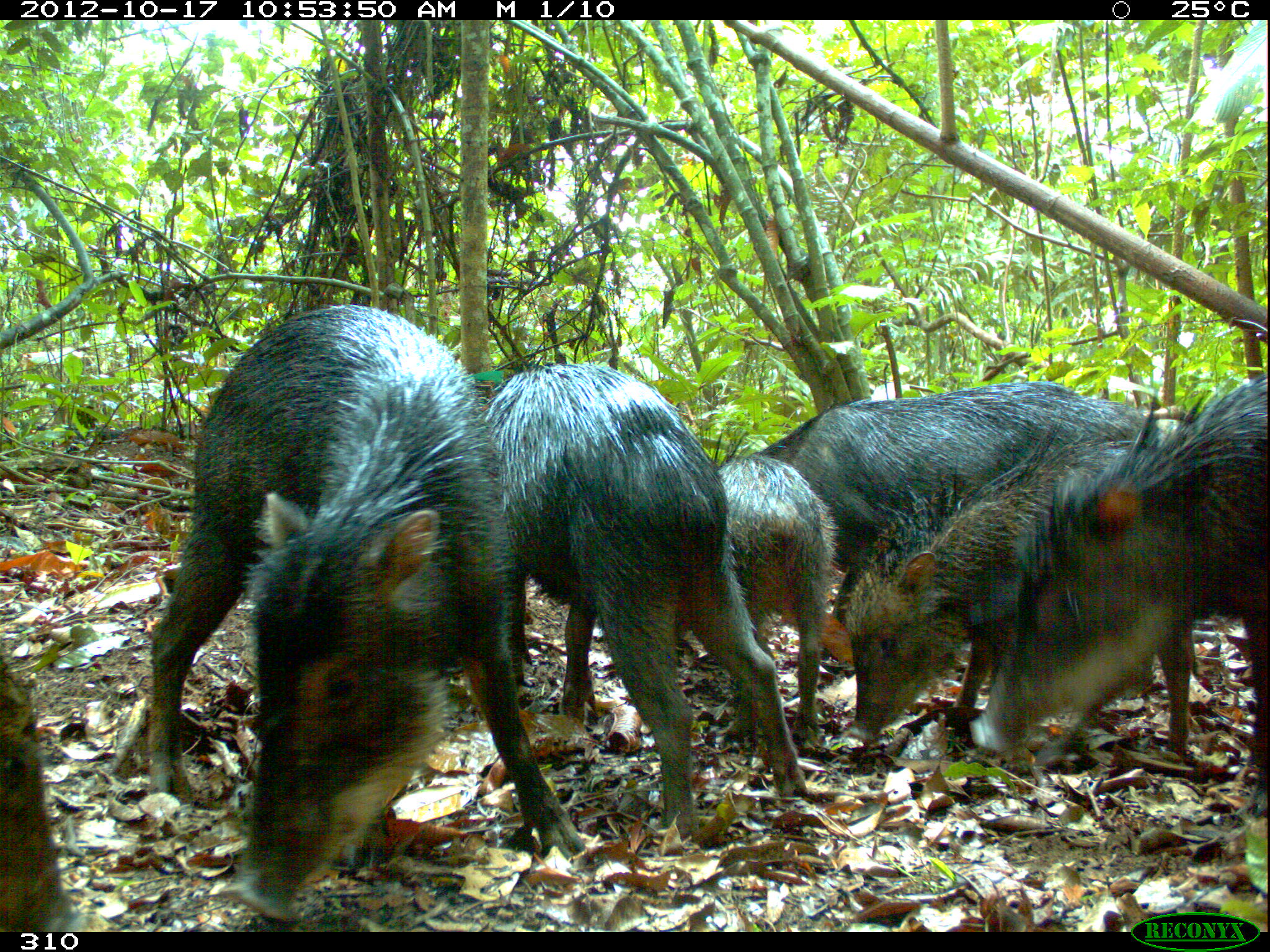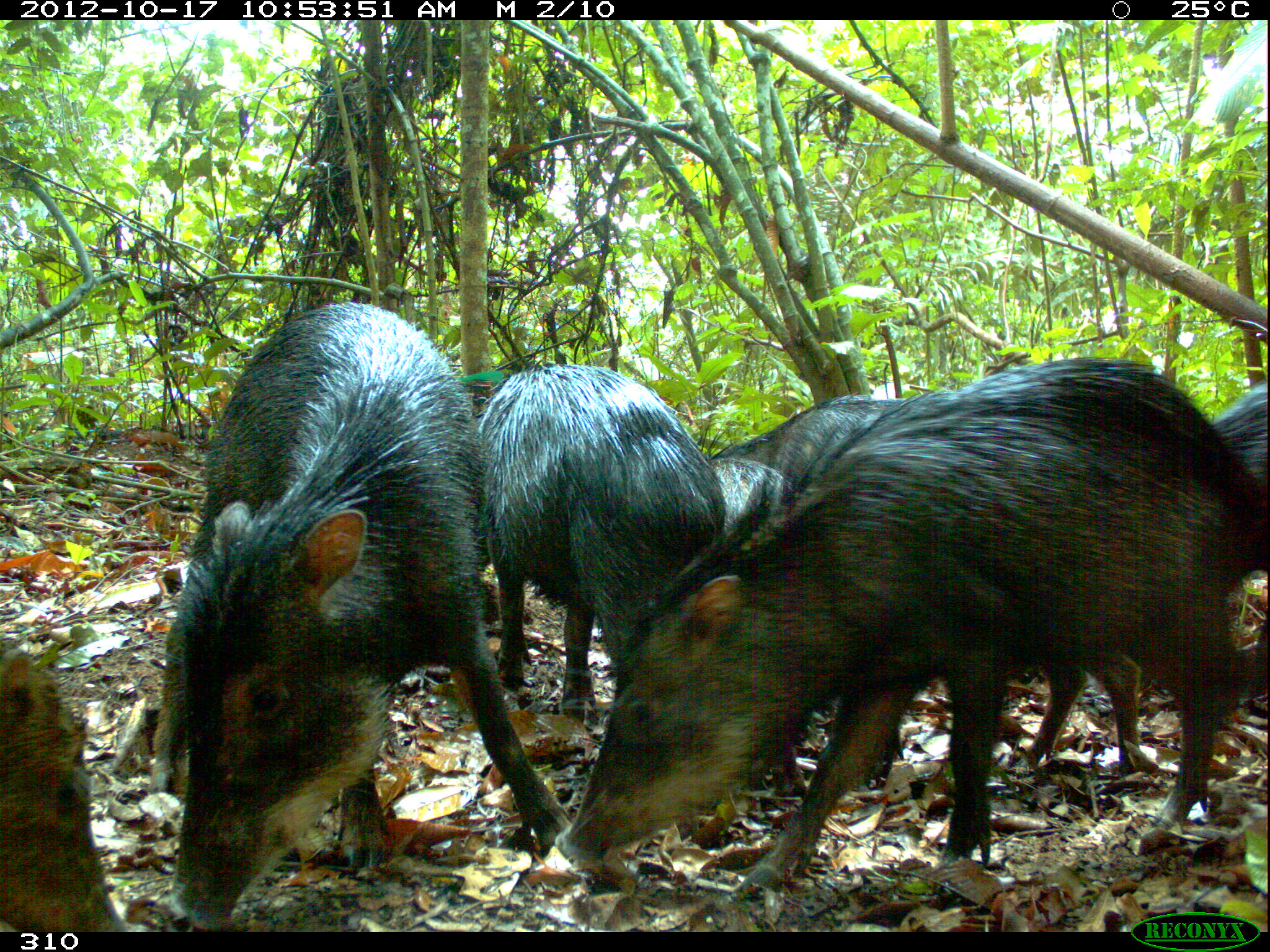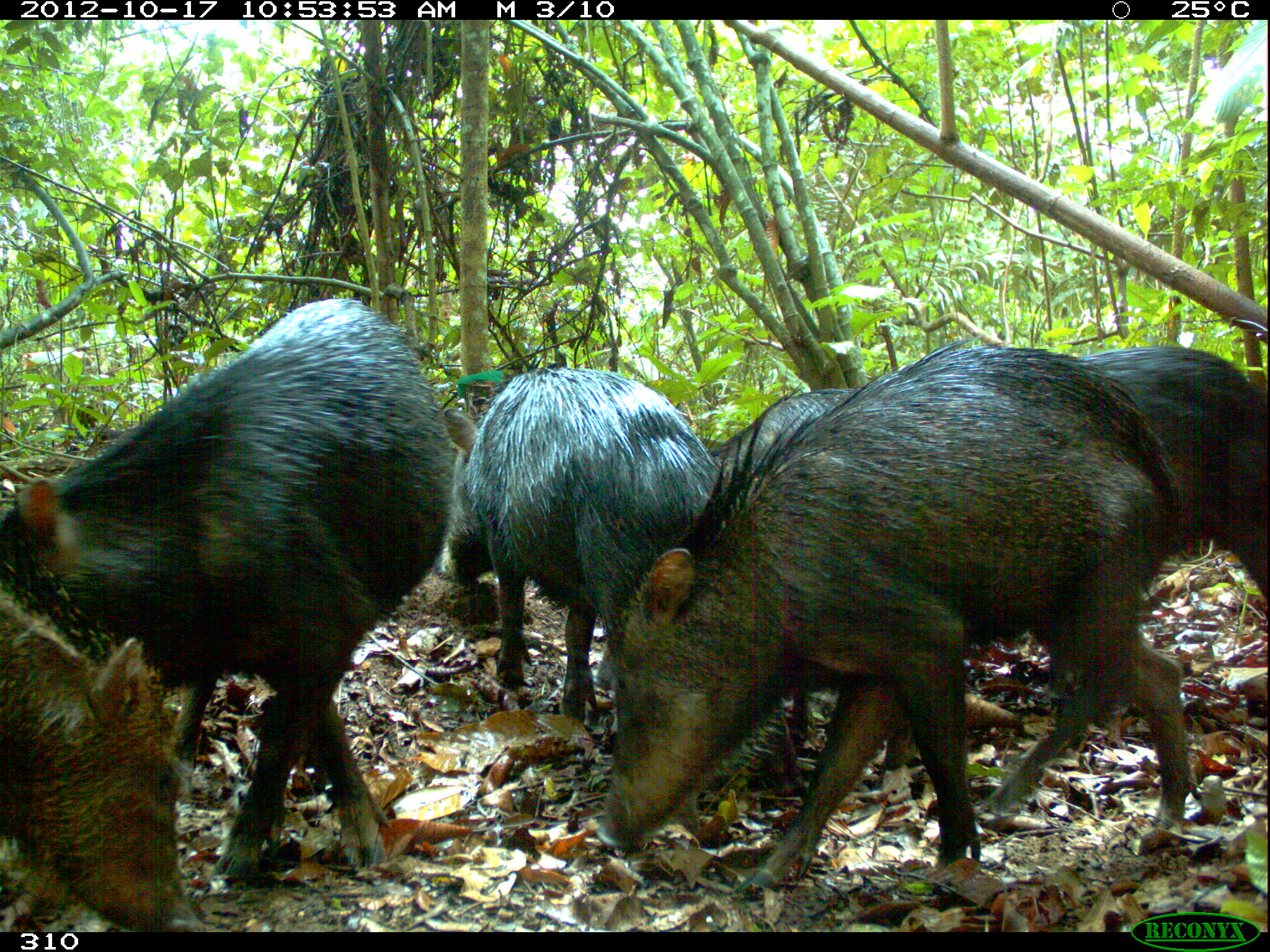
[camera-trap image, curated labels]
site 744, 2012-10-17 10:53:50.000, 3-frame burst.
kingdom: Animalia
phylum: Chordata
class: Mammalia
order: Artiodactyla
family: Tayassuidae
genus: Tayassu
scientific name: Tayassu pecari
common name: white-lipped peccary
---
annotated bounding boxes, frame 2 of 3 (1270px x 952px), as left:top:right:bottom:
tayassu pecari: 552:355:1263:895; 162:300:572:930; 705:394:1146:801; 470:361:724:726; 0:639:124:930; 701:458:805:795; 1208:378:1270:706